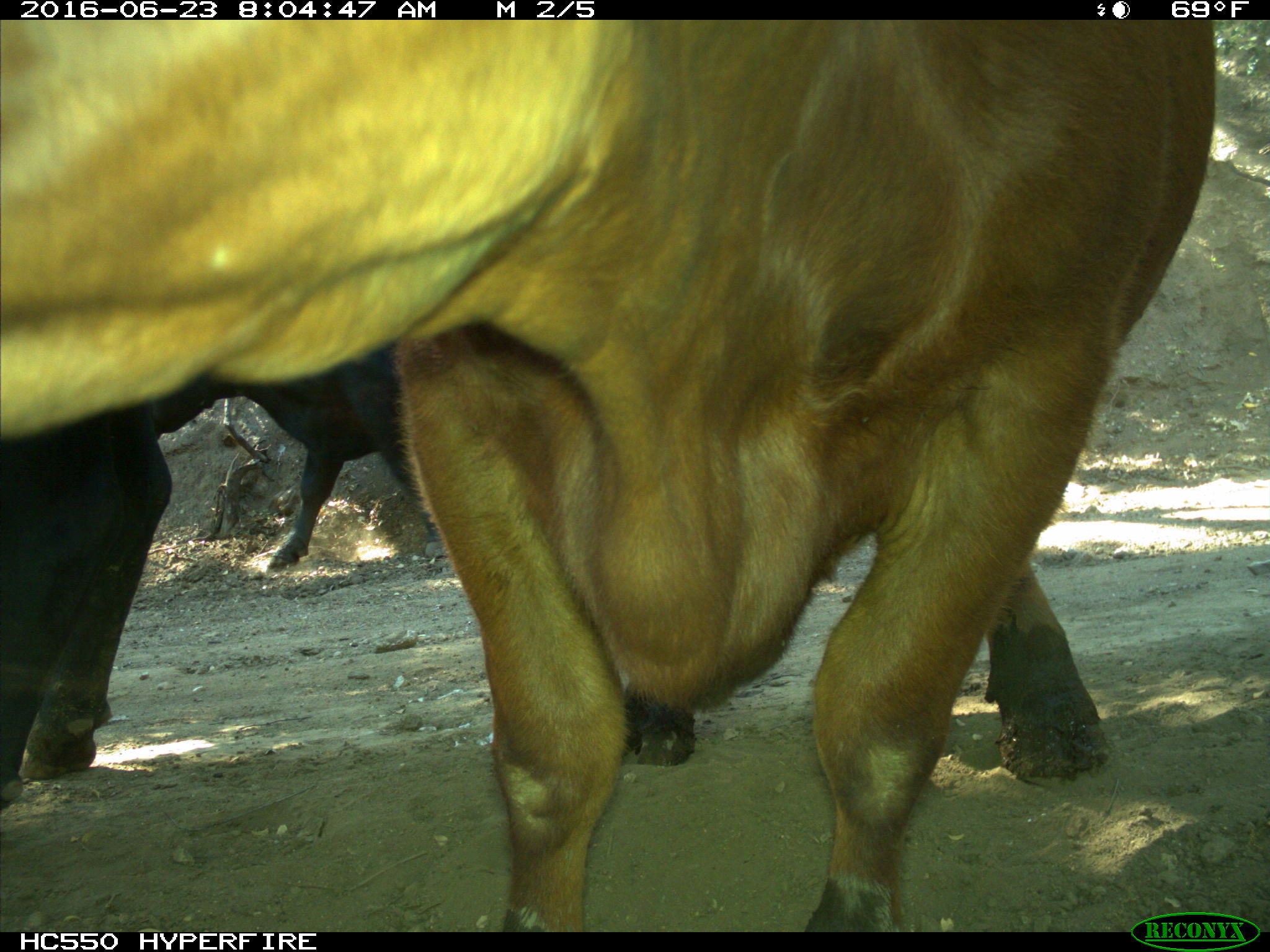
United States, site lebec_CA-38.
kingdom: Animalia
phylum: Chordata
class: Mammalia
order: Artiodactyla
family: Bovidae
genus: Bos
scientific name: Bos taurus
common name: domestic cow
Bos taurus (domestic cow).